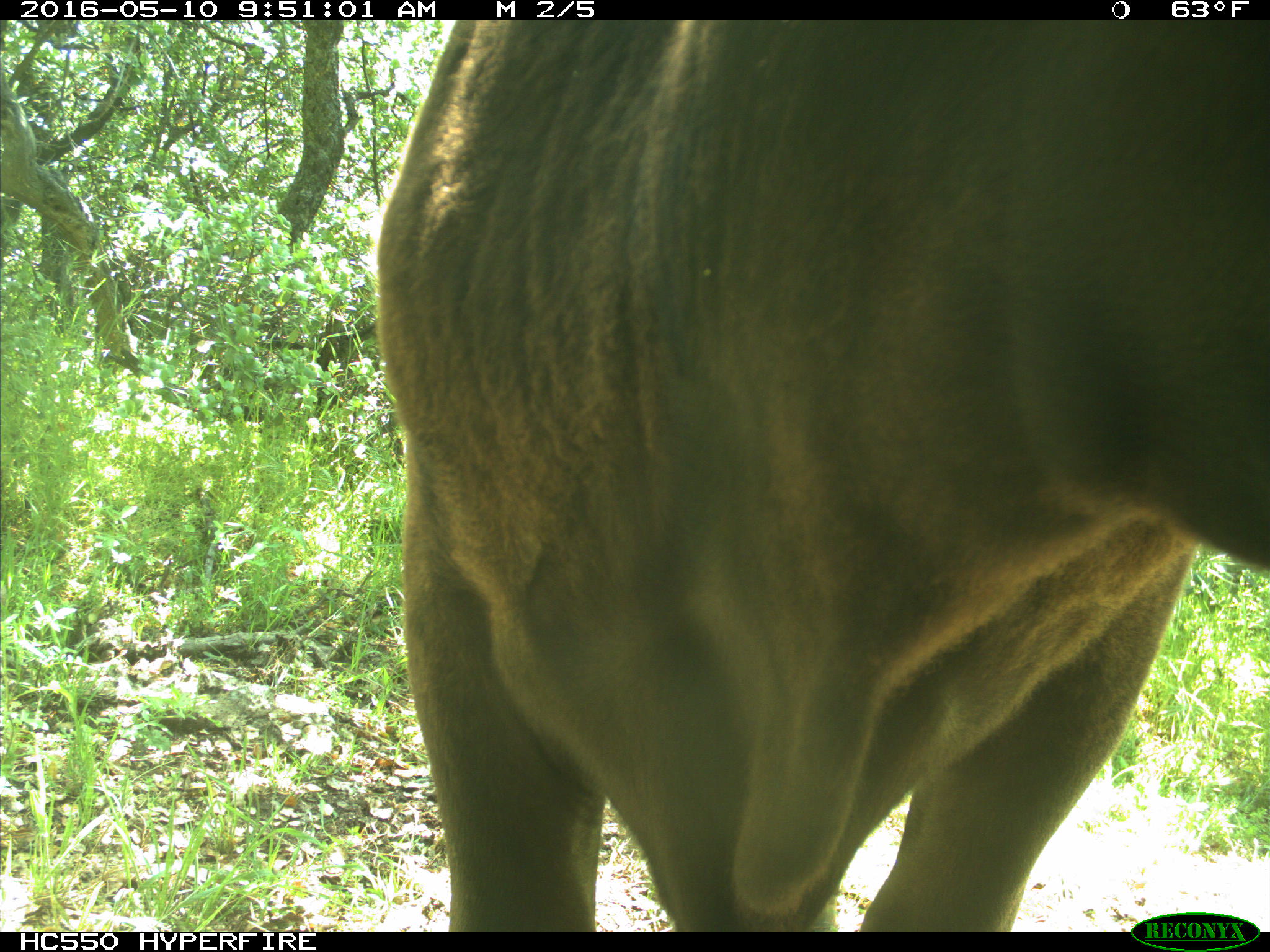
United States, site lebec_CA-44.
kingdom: Animalia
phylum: Chordata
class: Mammalia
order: Artiodactyla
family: Bovidae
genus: Bos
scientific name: Bos taurus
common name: domestic cow